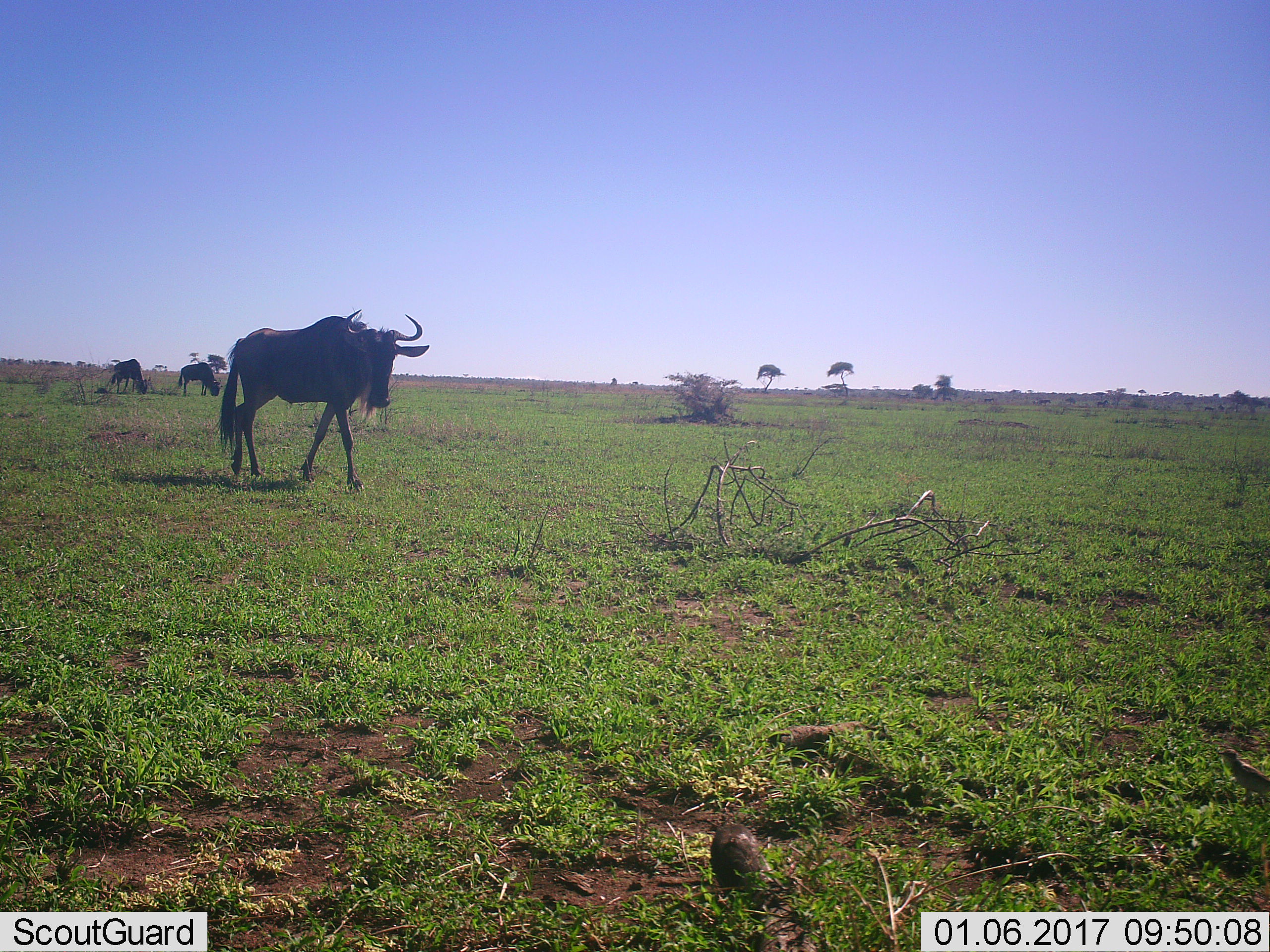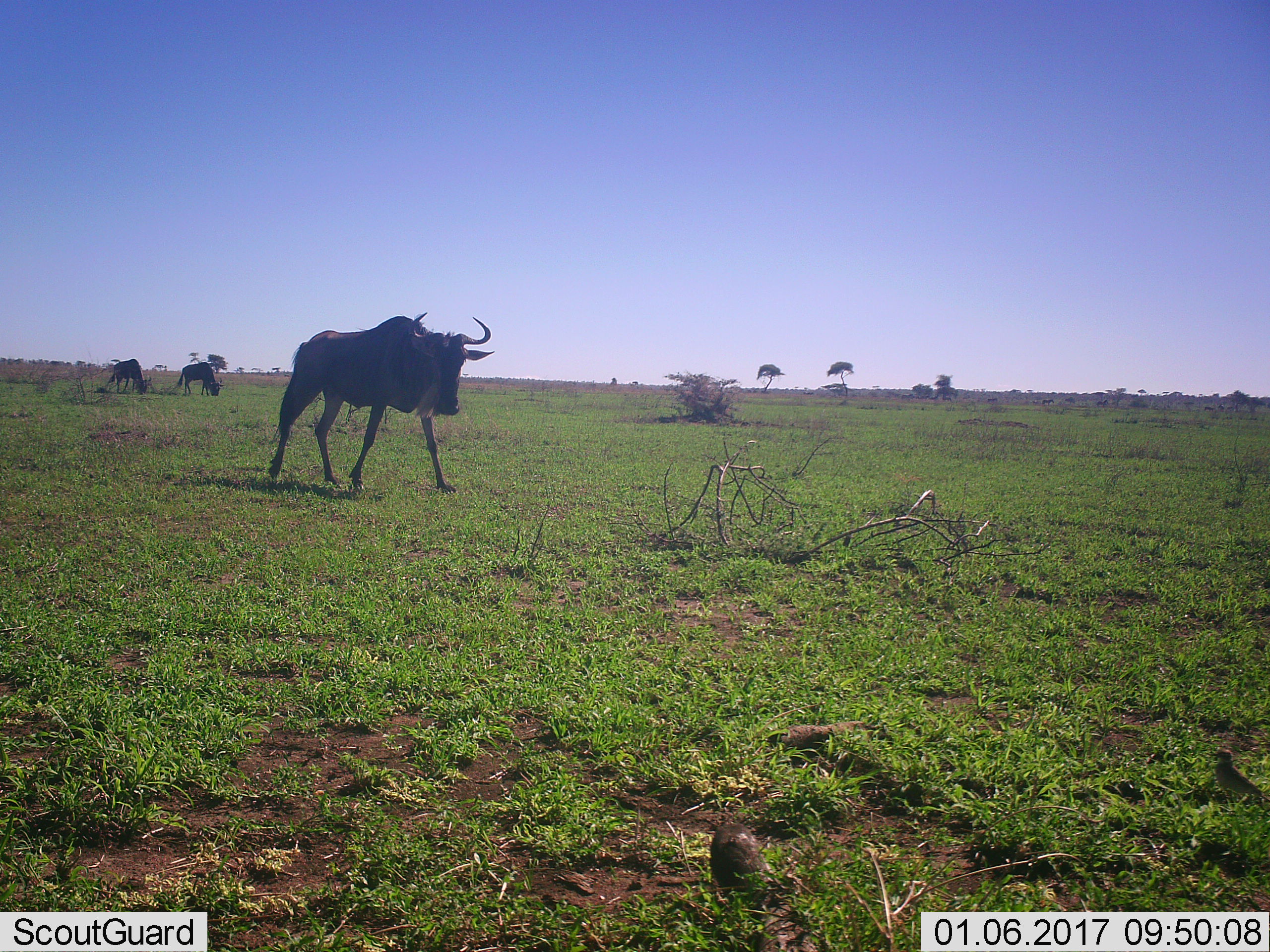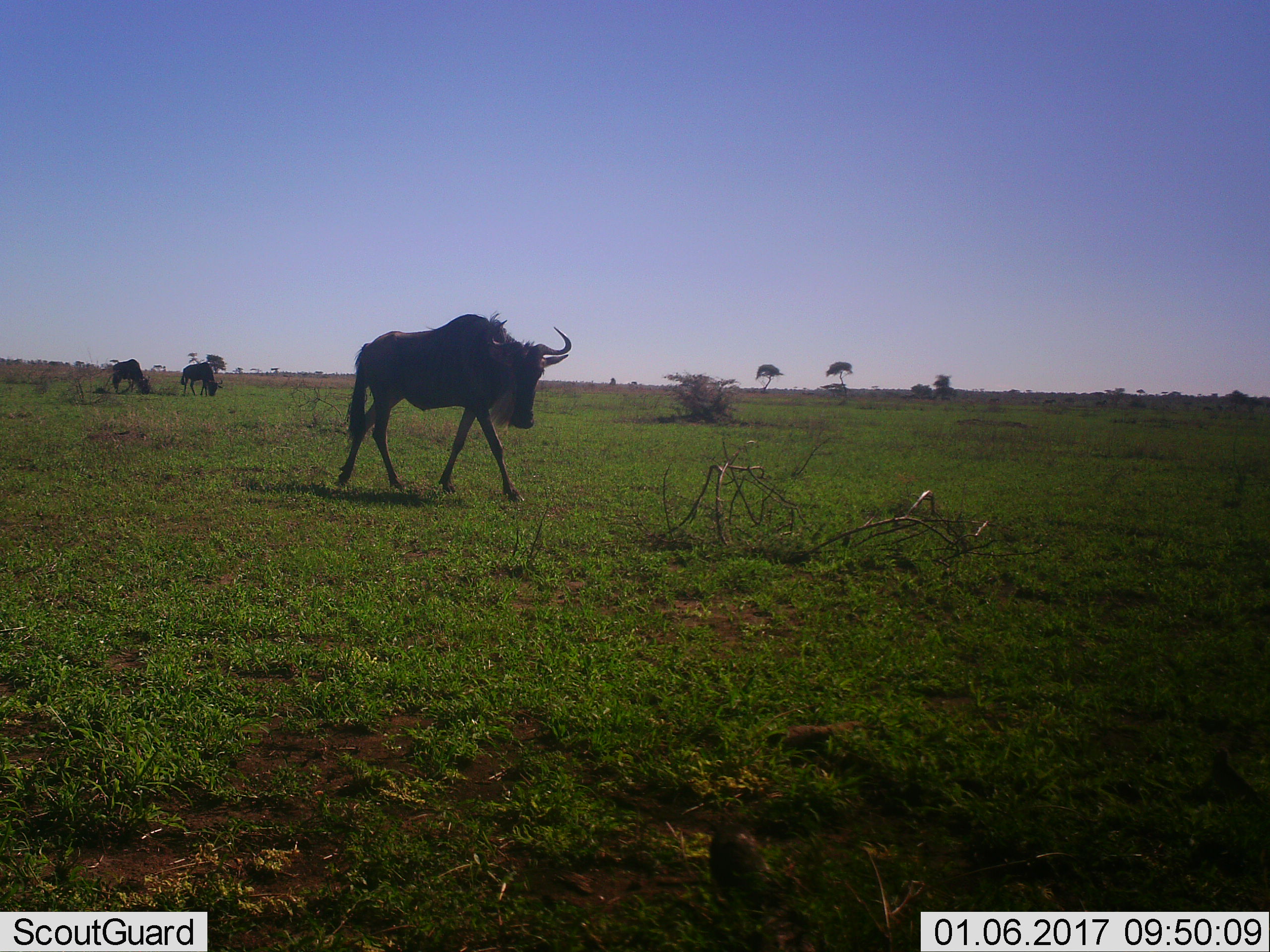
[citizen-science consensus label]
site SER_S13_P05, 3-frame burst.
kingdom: Animalia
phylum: Chordata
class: Mammalia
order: Artiodactyla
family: Bovidae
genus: Connochaetes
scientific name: Connochaetes taurinus taurinus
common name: blue wildebeest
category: wildebeestblue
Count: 3.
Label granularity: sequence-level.